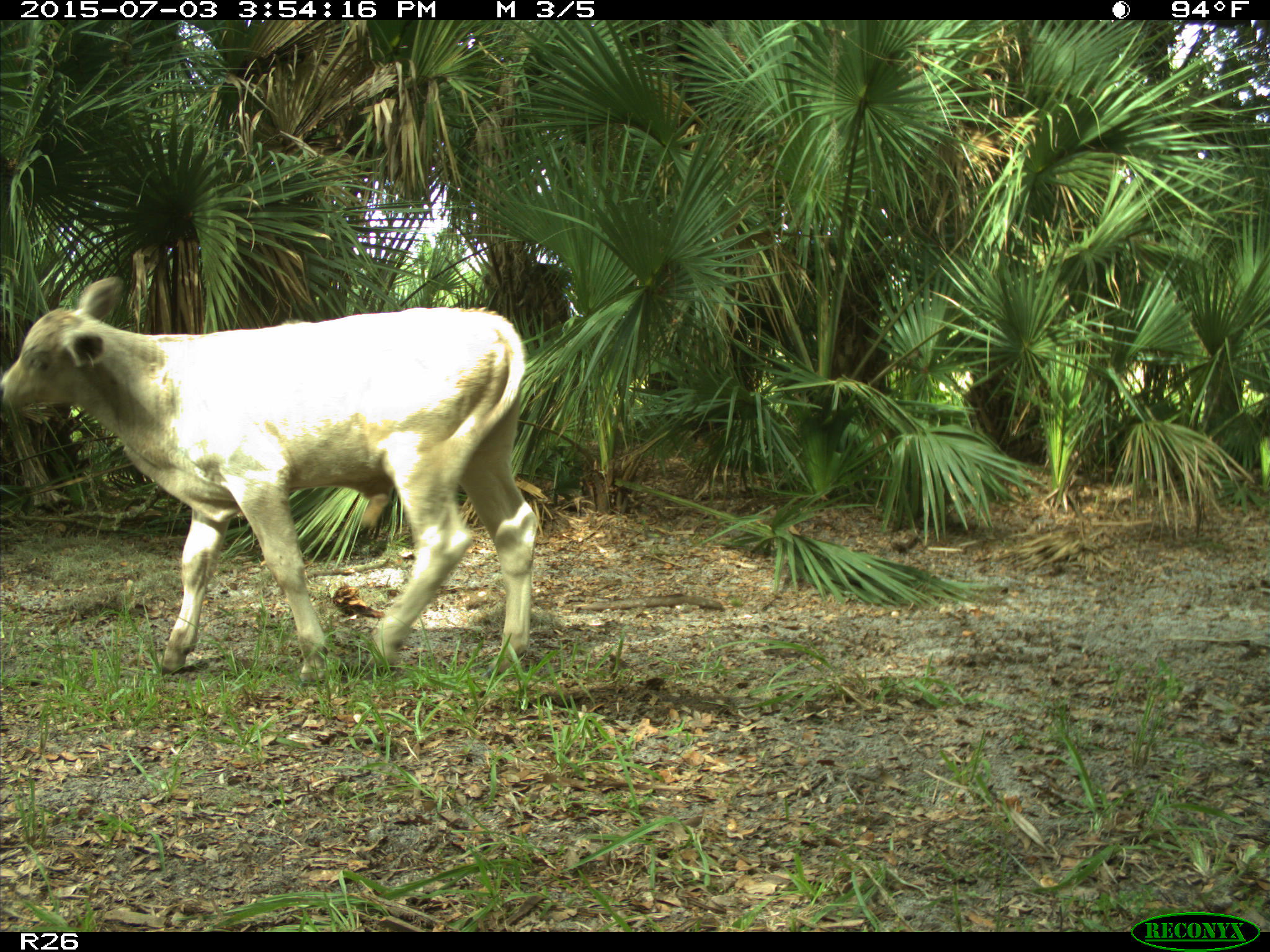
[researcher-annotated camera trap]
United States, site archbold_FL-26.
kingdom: Animalia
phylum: Chordata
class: Mammalia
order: Artiodactyla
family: Bovidae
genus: Bos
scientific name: Bos taurus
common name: domestic cow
Bos taurus (domestic cow).